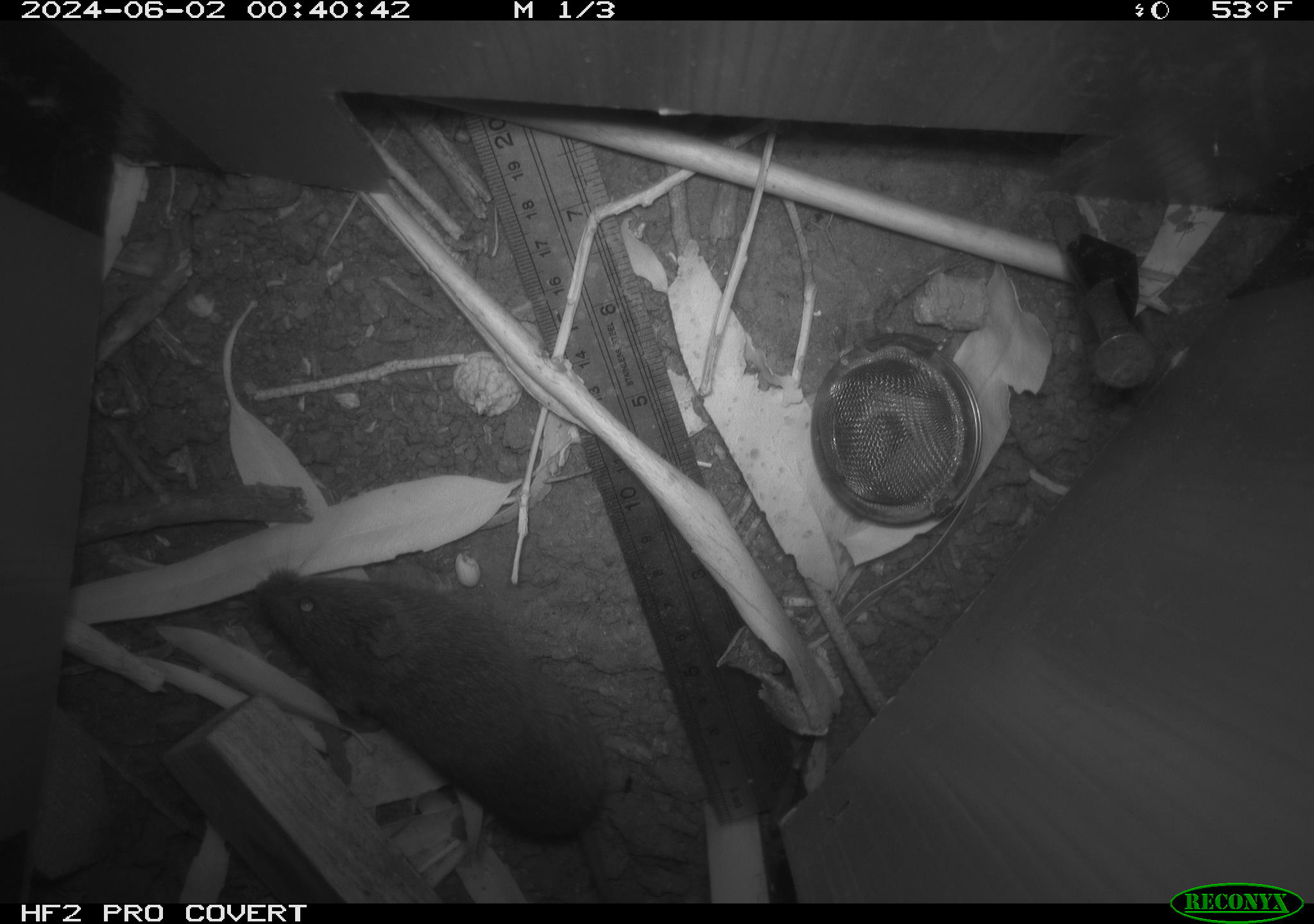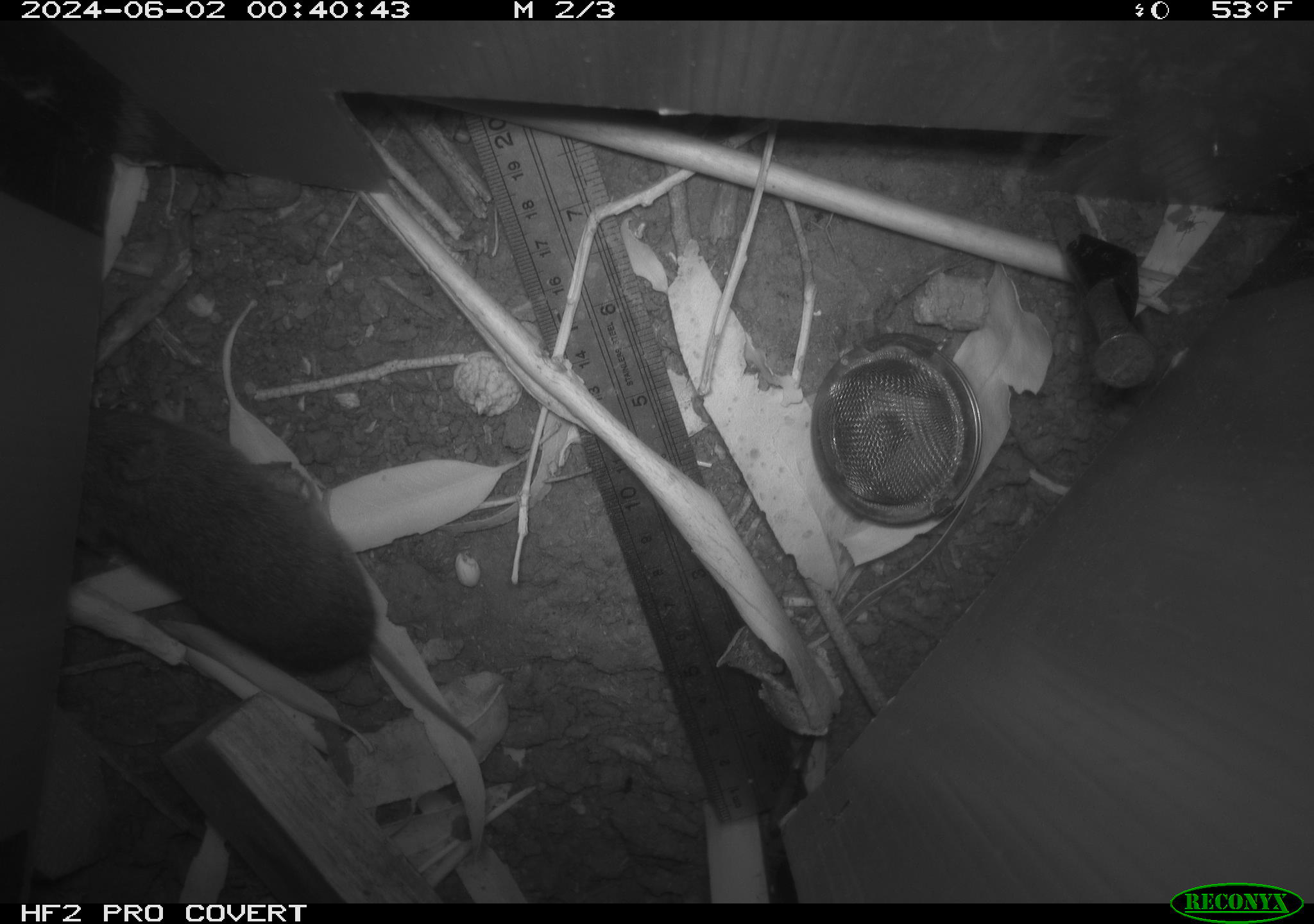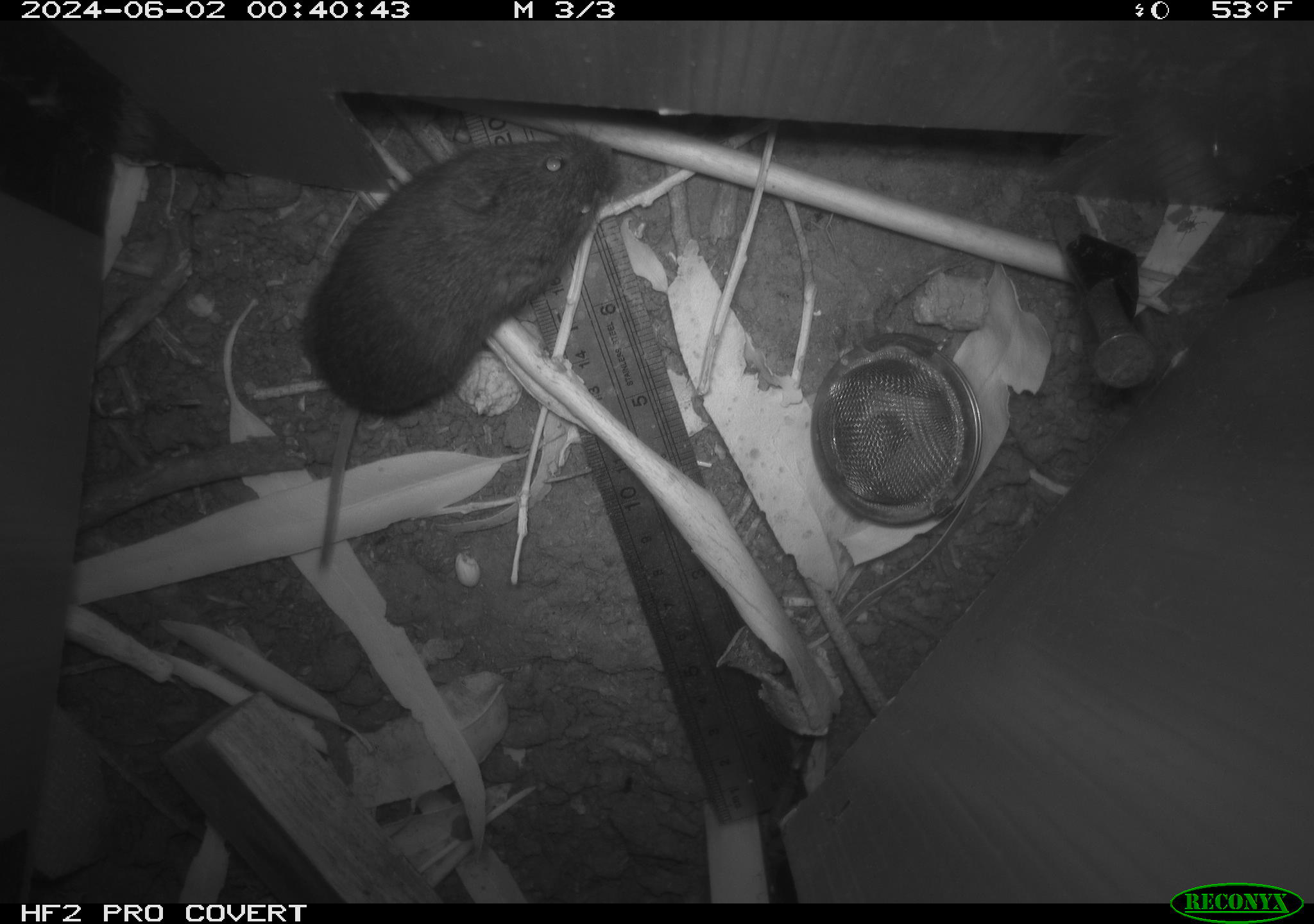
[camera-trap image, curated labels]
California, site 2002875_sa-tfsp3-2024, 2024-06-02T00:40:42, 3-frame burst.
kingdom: Animalia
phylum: Chordata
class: Mammalia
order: Rodentia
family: Cricetidae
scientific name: Arvicolinae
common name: voles, lemmings, and muskrats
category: arvicolinae subfamily